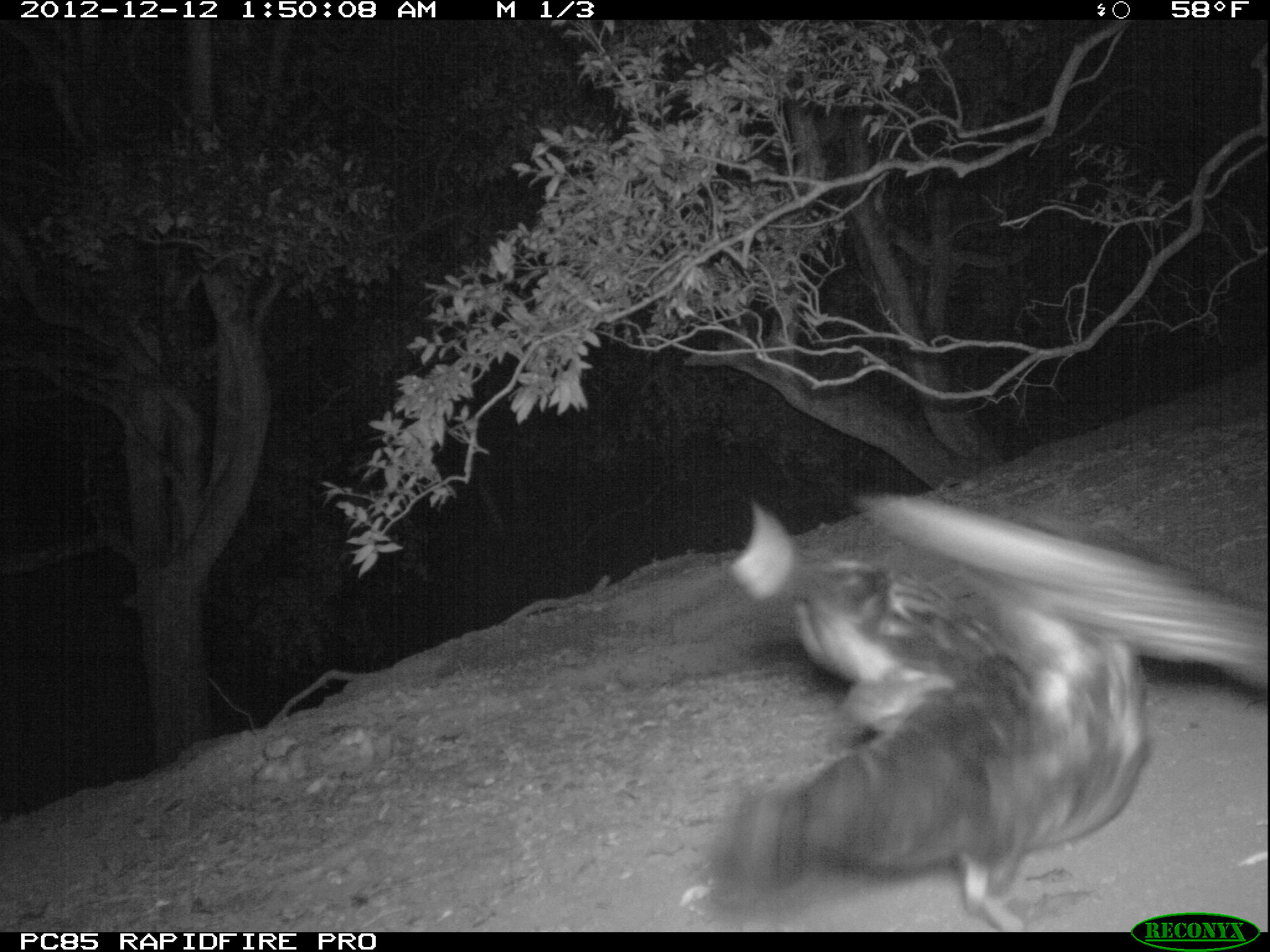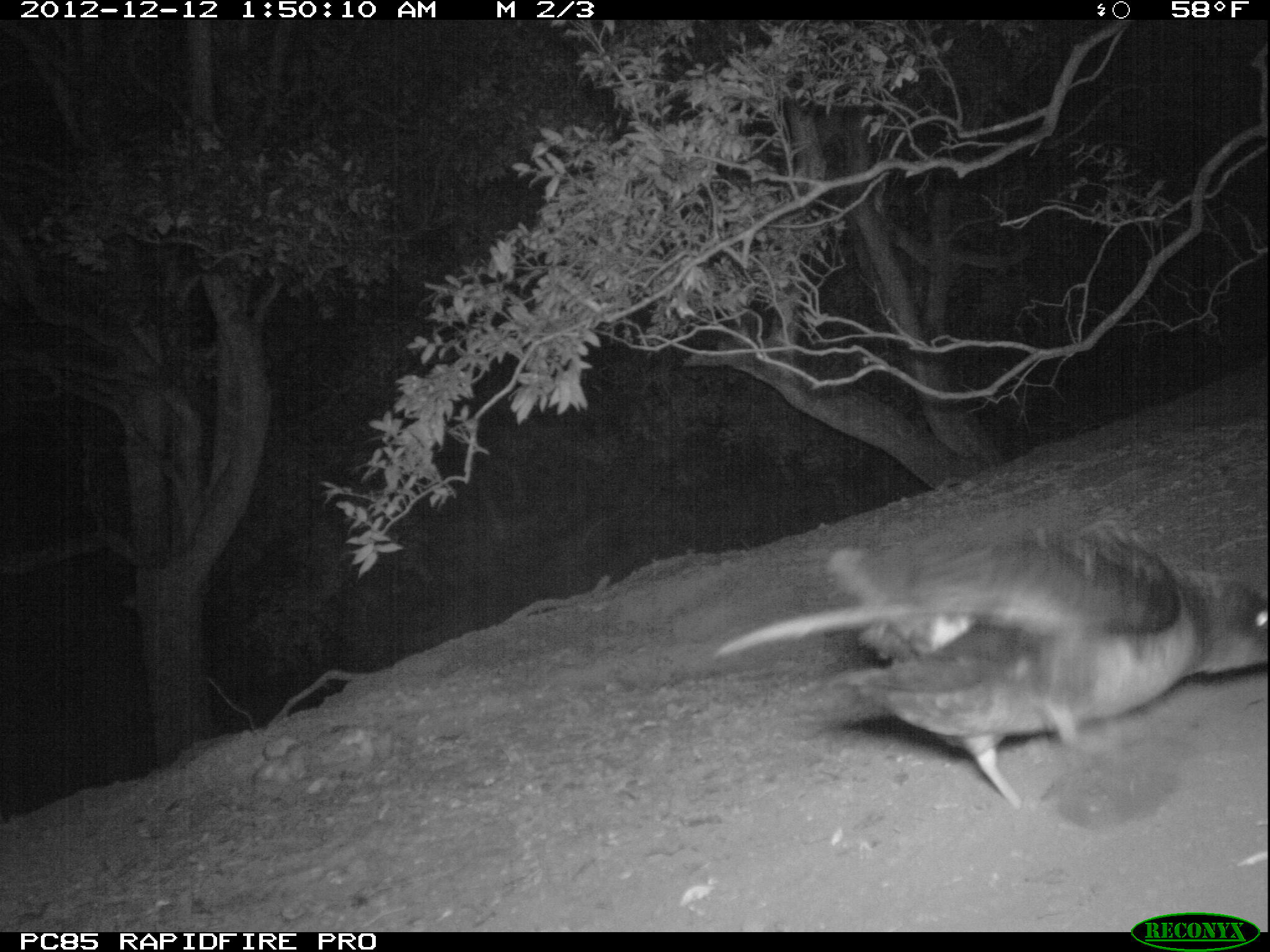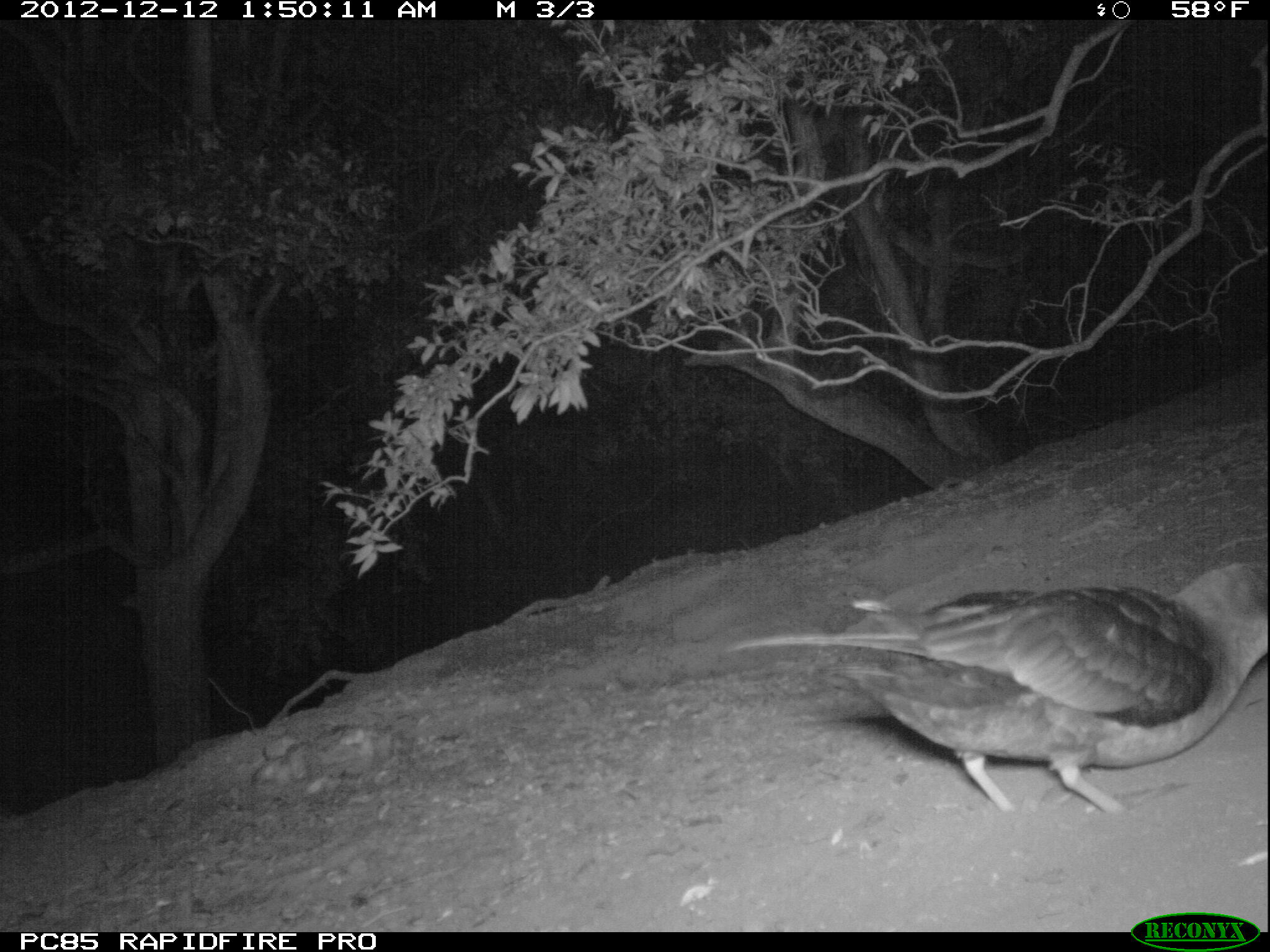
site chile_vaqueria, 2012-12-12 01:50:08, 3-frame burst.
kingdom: Animalia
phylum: Chordata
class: Aves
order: Procellariiformes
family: Procellariidae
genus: Calonectris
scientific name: Calonectris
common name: shearwater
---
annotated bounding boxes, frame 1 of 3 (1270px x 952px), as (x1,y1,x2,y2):
shearwater: (701,488,1267,932)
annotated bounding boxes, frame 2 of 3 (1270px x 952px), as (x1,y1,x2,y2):
shearwater: (705,526,1267,821)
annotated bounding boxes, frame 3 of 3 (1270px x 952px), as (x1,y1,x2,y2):
shearwater: (726,555,1270,826)